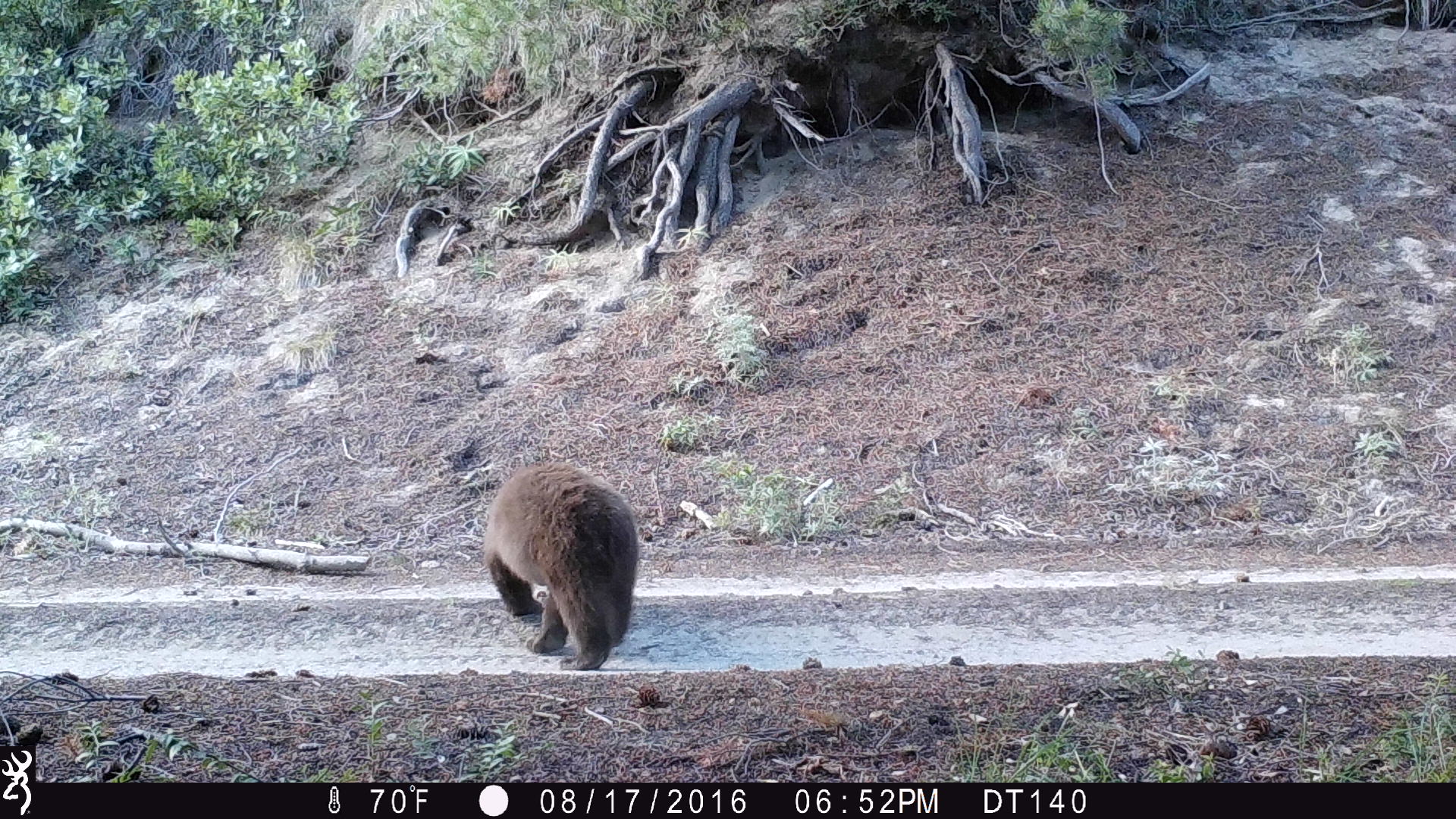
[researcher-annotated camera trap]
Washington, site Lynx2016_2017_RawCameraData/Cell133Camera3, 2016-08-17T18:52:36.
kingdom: Animalia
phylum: Chordata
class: Mammalia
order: Carnivora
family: Ursidae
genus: Ursus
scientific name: Ursus americanus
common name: american black bear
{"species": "Ursus americanus (american black bear)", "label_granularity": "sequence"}